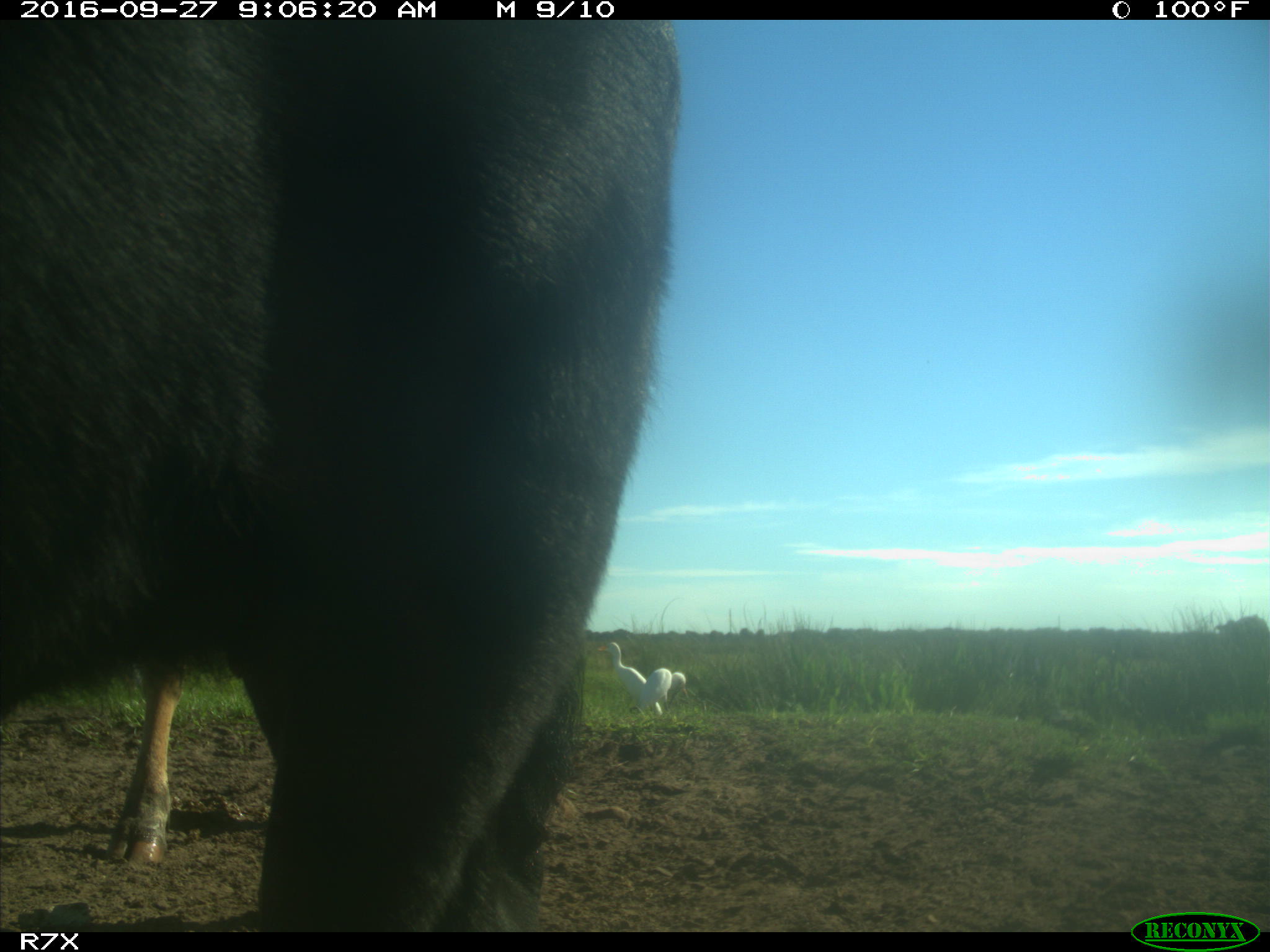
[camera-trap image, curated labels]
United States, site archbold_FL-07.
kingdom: Animalia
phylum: Chordata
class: Mammalia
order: Artiodactyla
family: Bovidae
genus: Bos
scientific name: Bos taurus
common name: domestic cow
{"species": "Bos taurus (domestic cow)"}